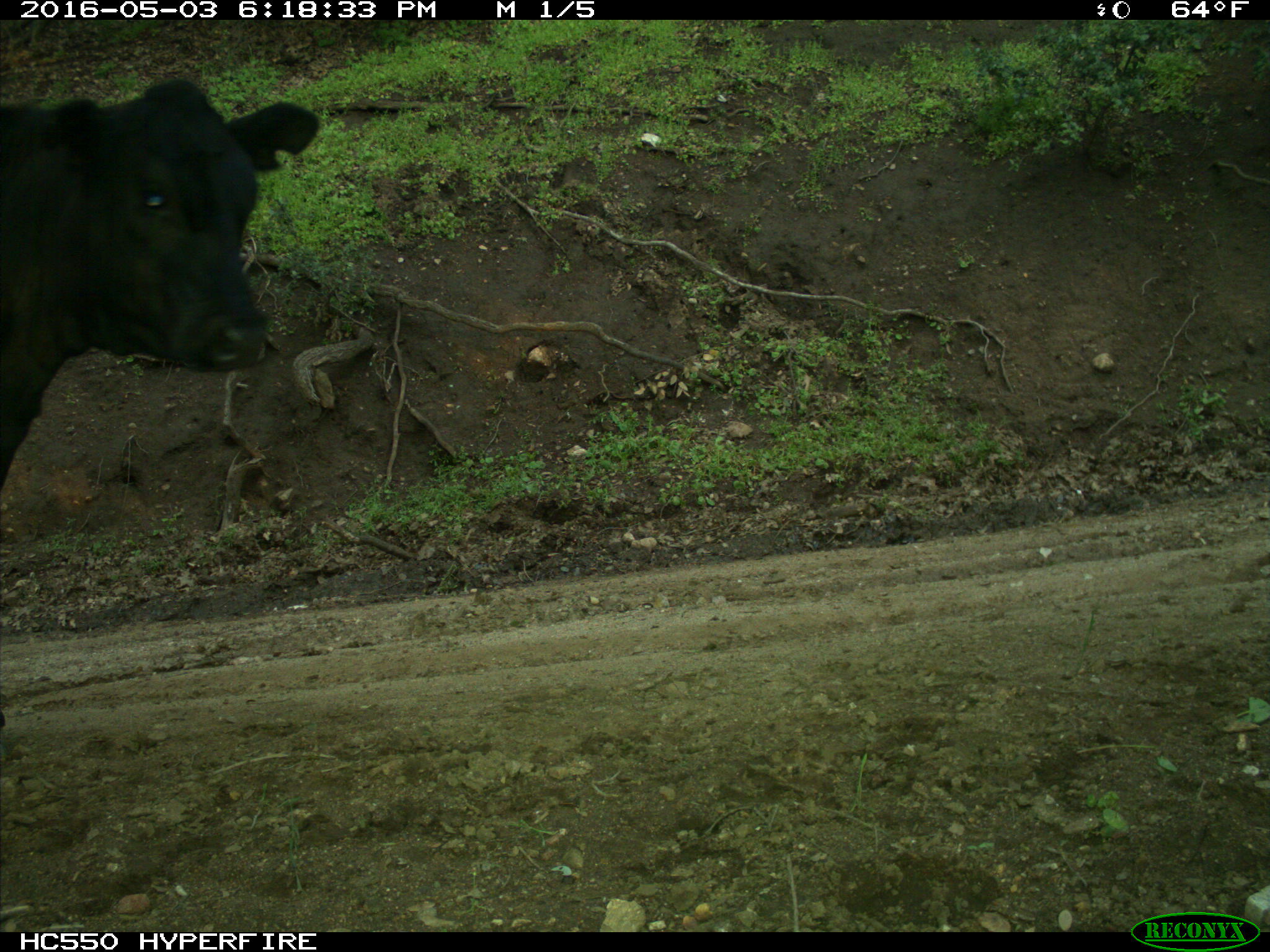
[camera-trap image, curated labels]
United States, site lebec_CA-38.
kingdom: Animalia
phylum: Chordata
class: Mammalia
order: Artiodactyla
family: Bovidae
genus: Bos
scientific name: Bos taurus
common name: domestic cow